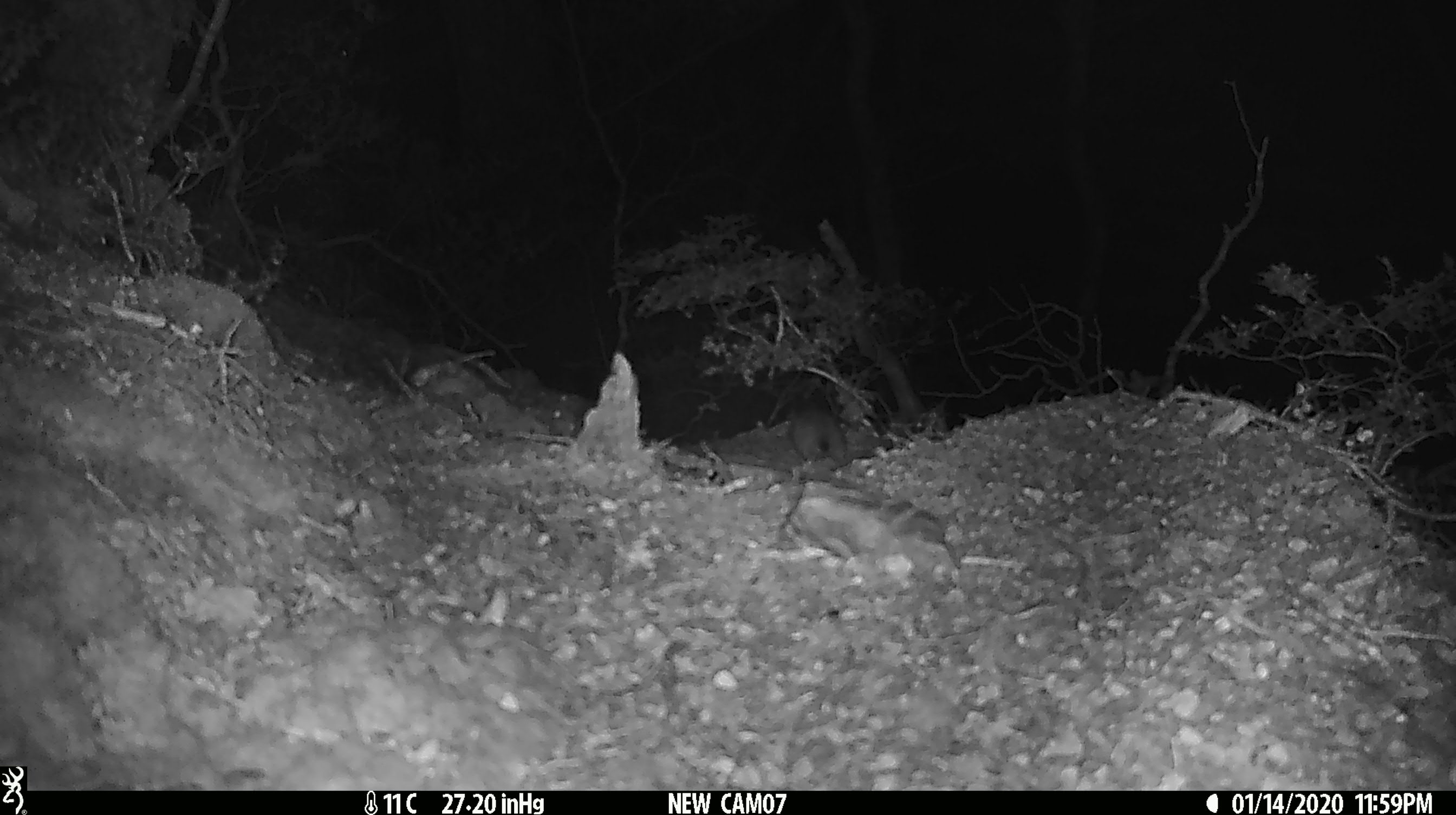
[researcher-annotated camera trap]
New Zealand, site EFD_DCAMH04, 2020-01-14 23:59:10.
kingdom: Animalia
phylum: Chordata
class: Mammalia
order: Rodentia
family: Muridae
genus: Rattus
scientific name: Rattus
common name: rat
Rat (Rattus).